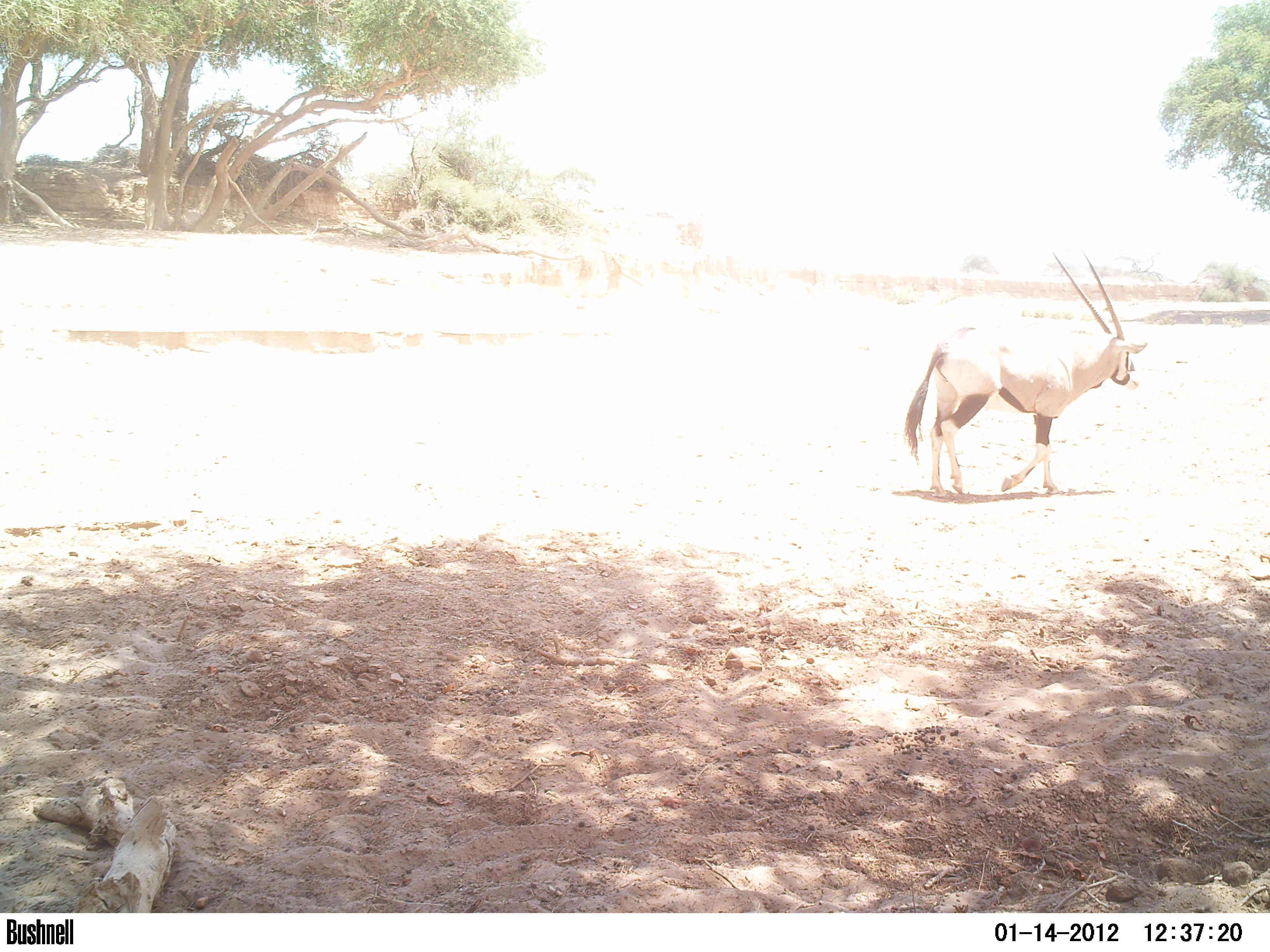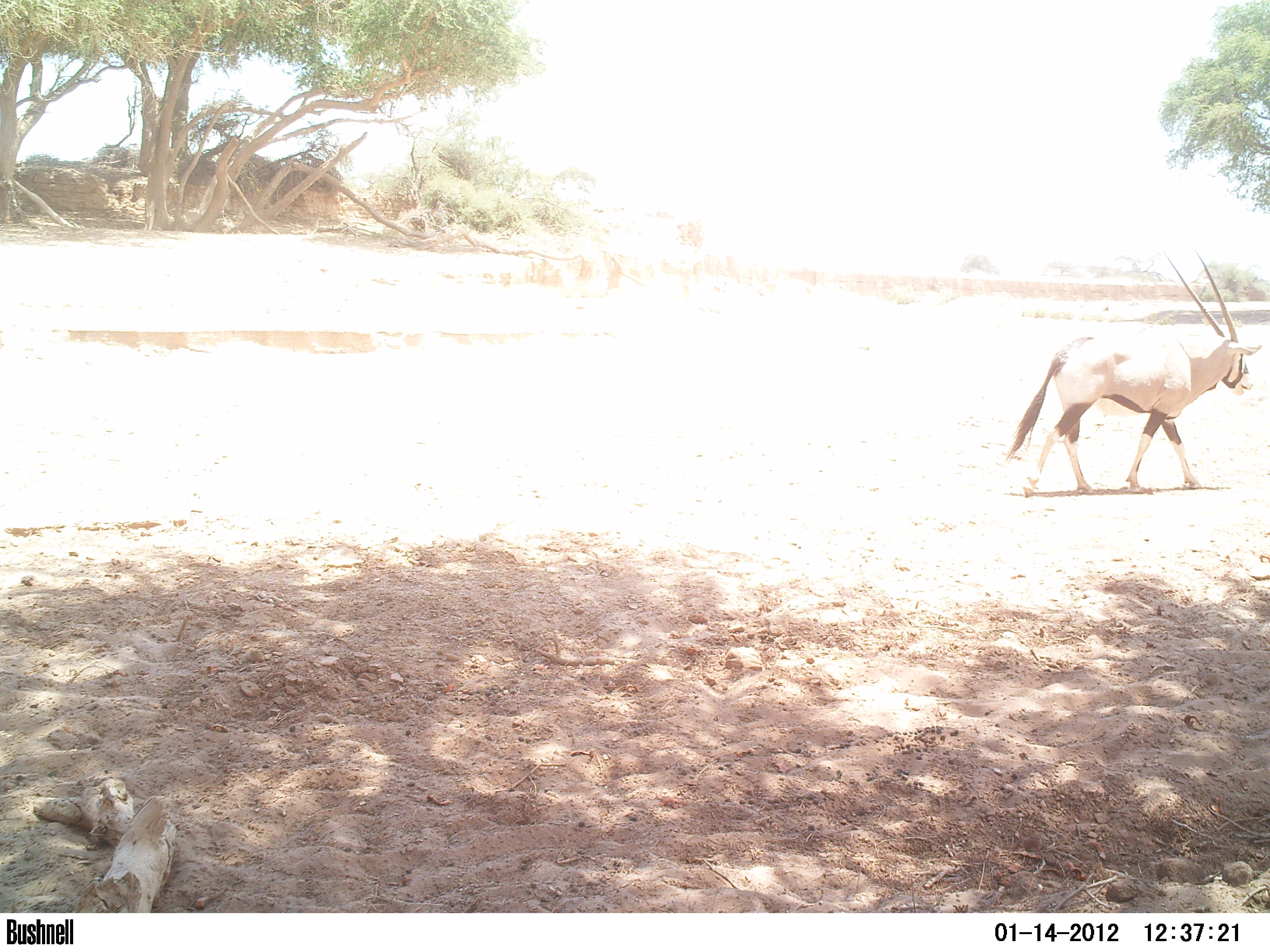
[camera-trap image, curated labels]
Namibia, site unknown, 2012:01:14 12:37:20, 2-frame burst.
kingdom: Animalia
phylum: Chordata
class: Mammalia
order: Artiodactyla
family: Bovidae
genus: Oryx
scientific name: Oryx gazella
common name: gemsbok